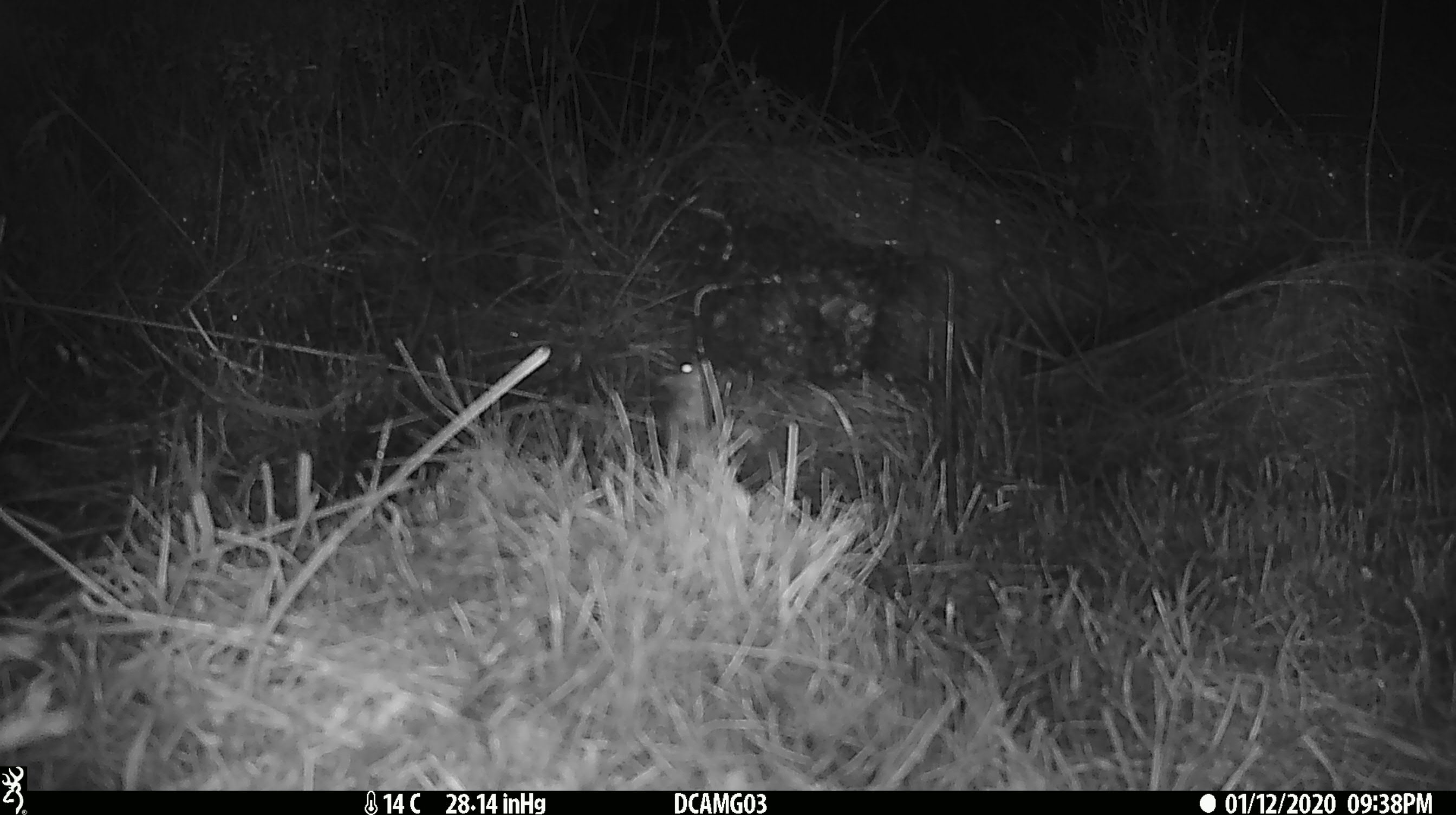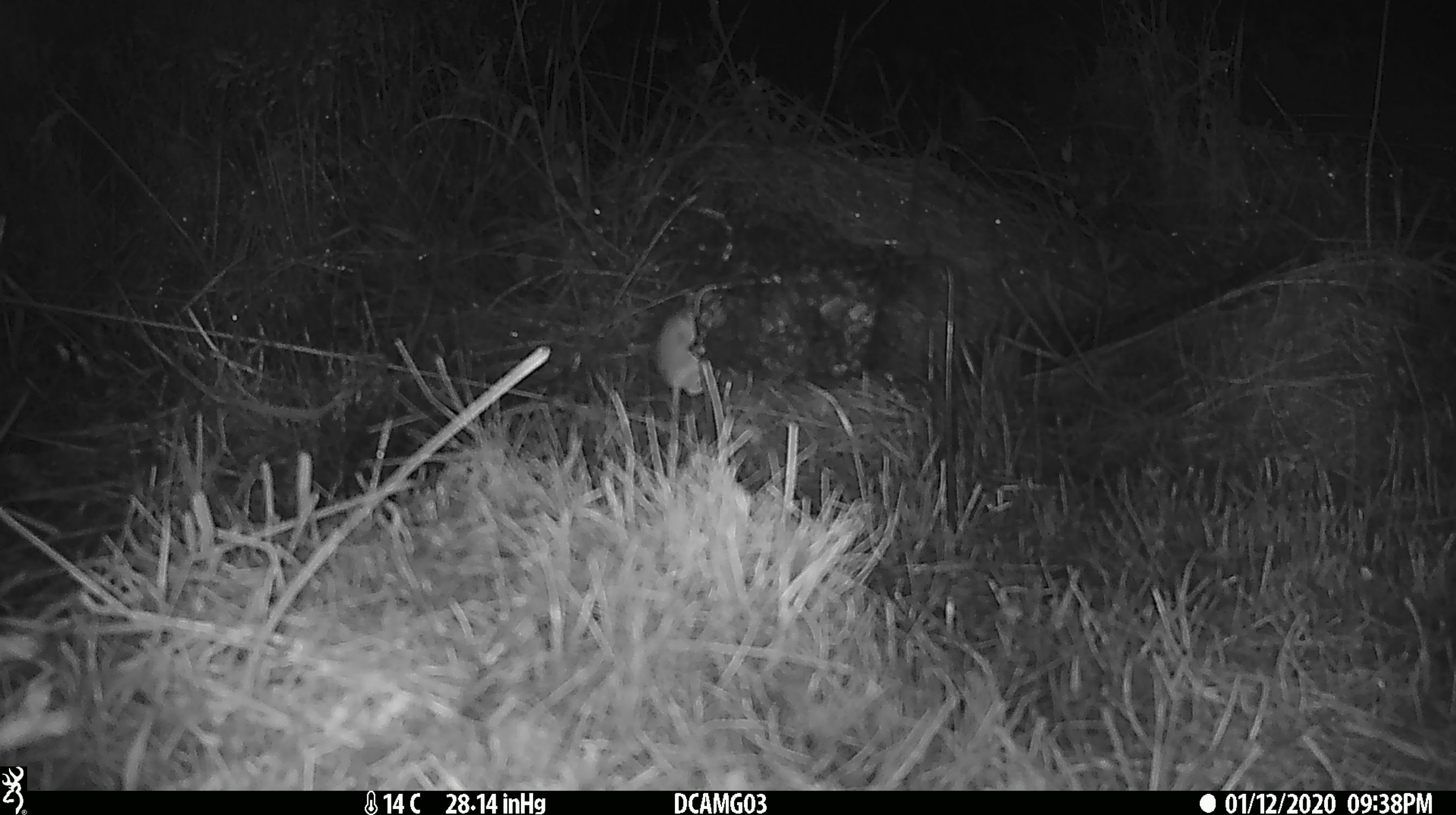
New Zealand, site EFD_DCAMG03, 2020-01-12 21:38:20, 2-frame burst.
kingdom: Animalia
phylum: Chordata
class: Mammalia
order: Rodentia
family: Muridae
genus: Mus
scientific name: Mus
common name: mouse